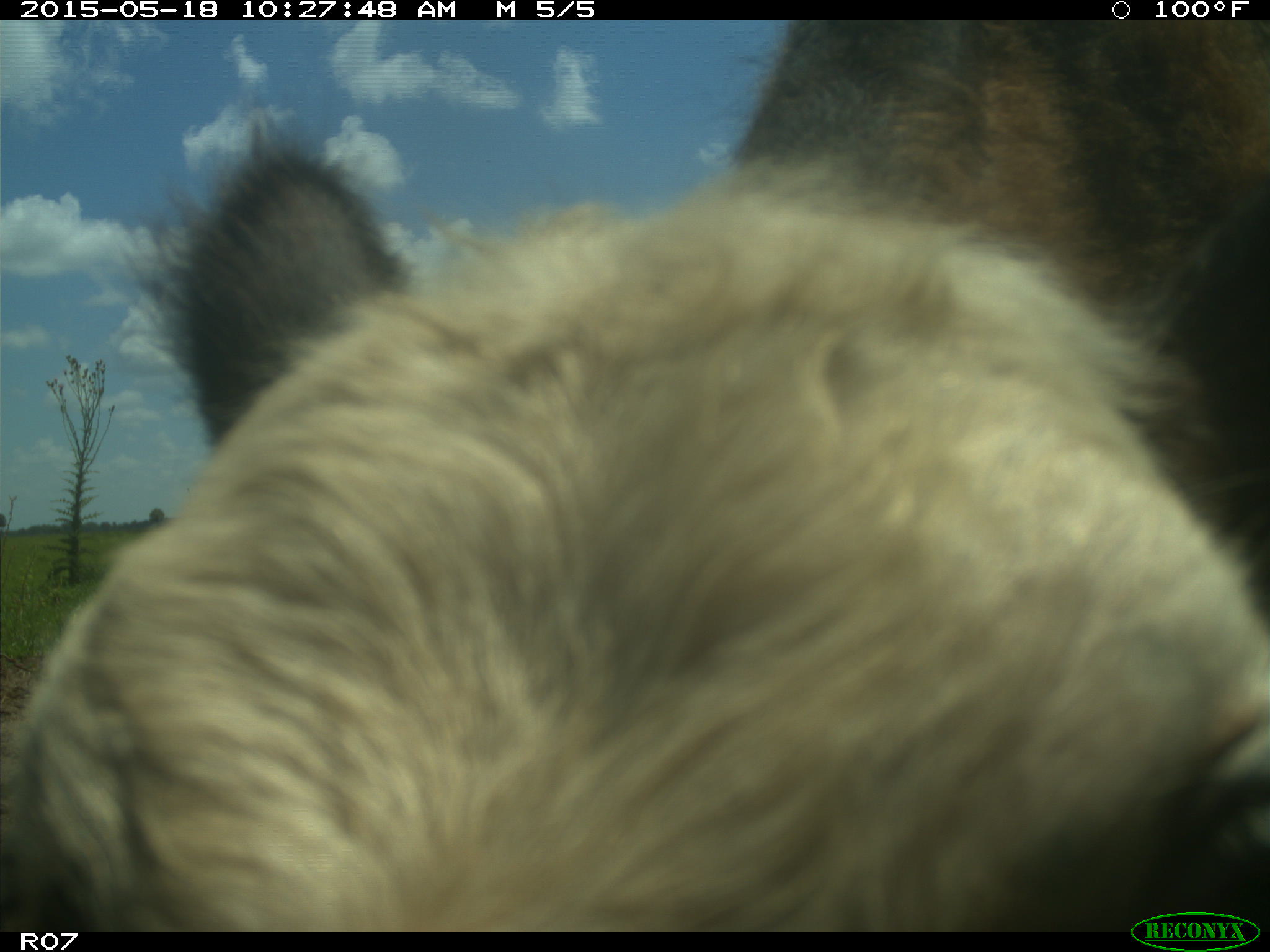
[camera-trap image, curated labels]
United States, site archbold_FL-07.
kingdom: Animalia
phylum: Chordata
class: Mammalia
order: Artiodactyla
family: Bovidae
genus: Bos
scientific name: Bos taurus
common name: domestic cow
Bos taurus (domestic cow).